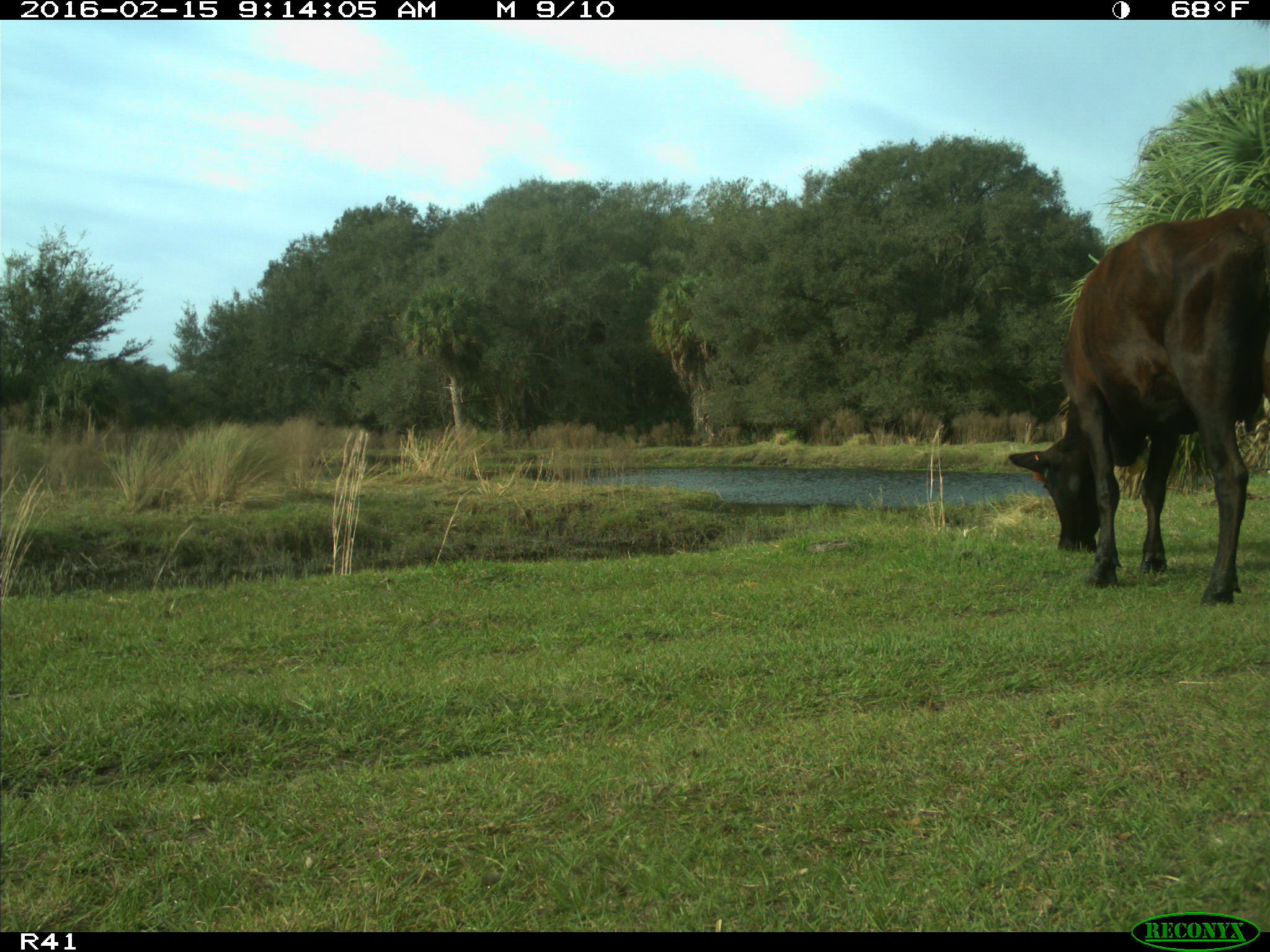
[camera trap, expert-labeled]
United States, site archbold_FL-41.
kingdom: Animalia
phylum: Chordata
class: Mammalia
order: Artiodactyla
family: Bovidae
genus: Bos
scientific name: Bos taurus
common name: domestic cow